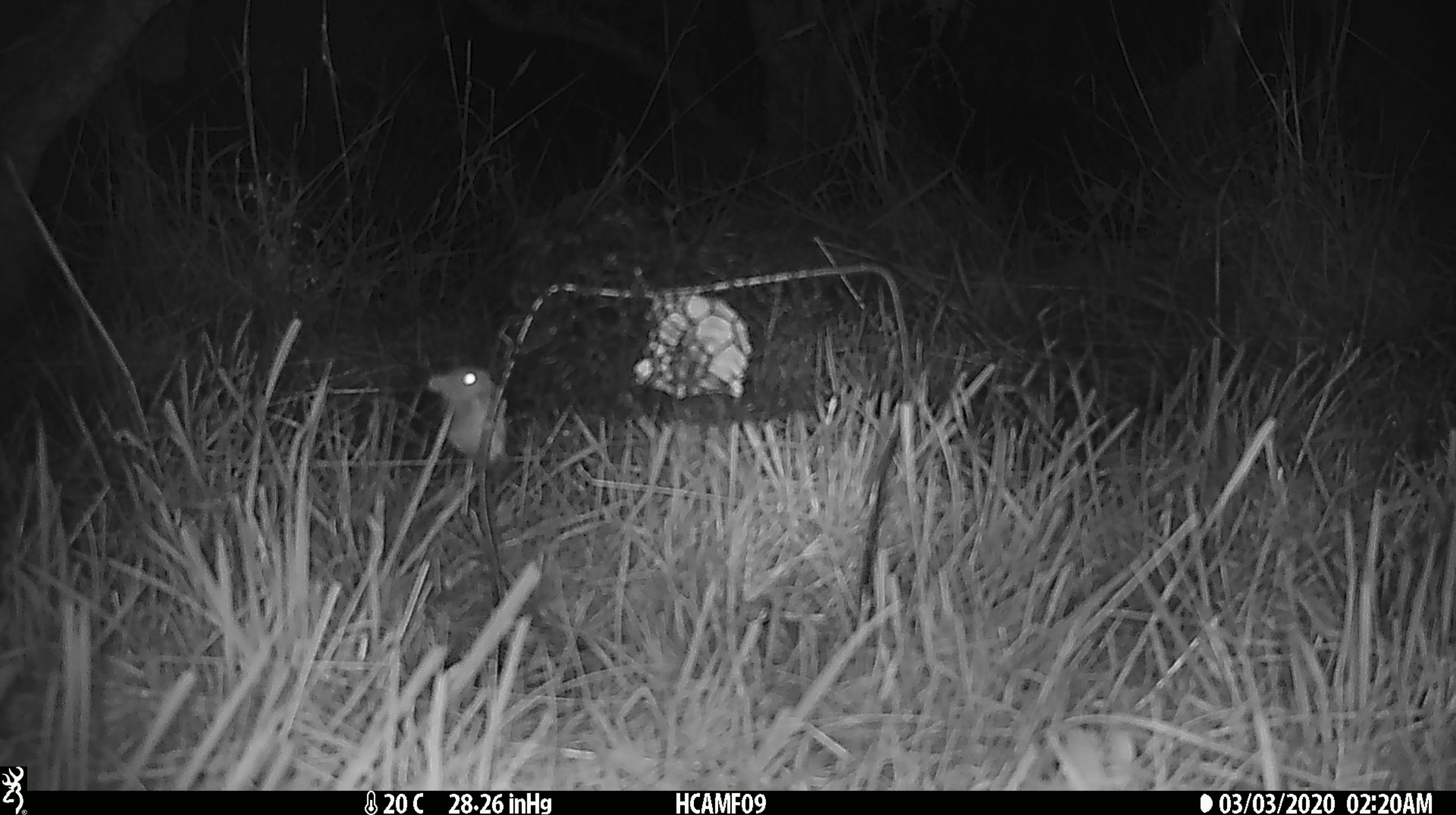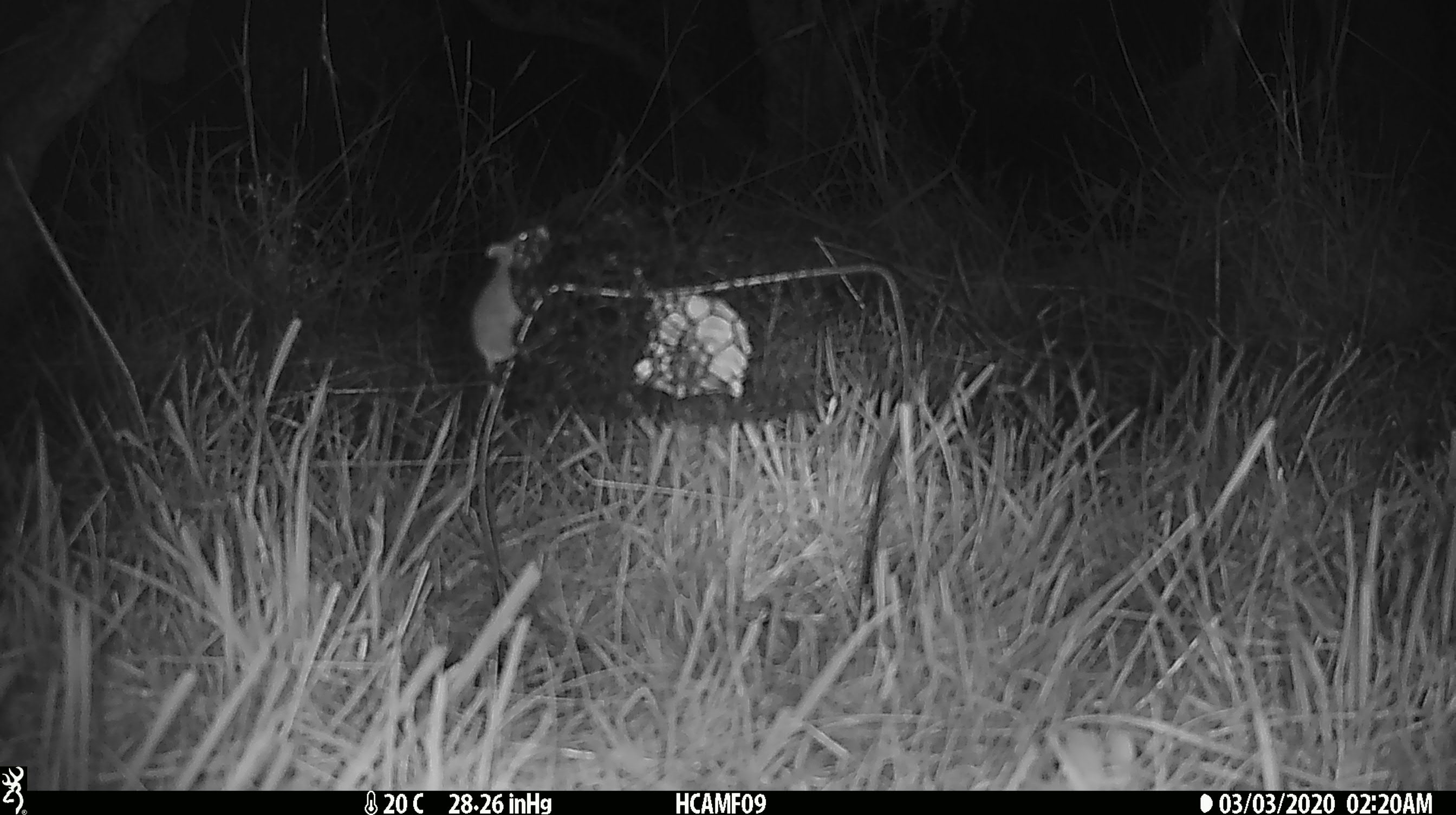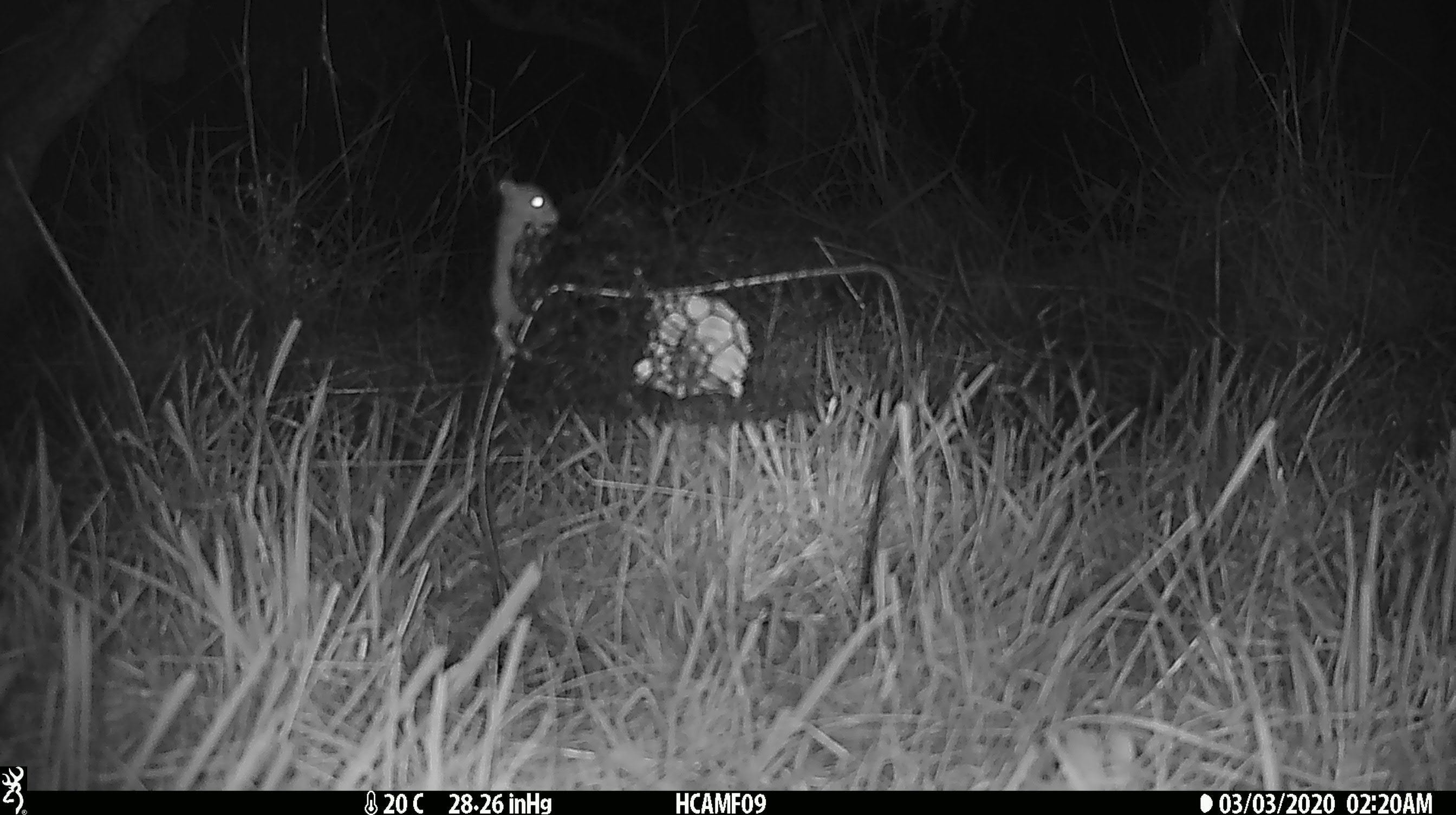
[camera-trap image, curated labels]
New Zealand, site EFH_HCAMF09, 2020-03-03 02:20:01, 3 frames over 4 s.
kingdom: Animalia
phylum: Chordata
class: Mammalia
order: Rodentia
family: Muridae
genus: Mus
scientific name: Mus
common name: mouse